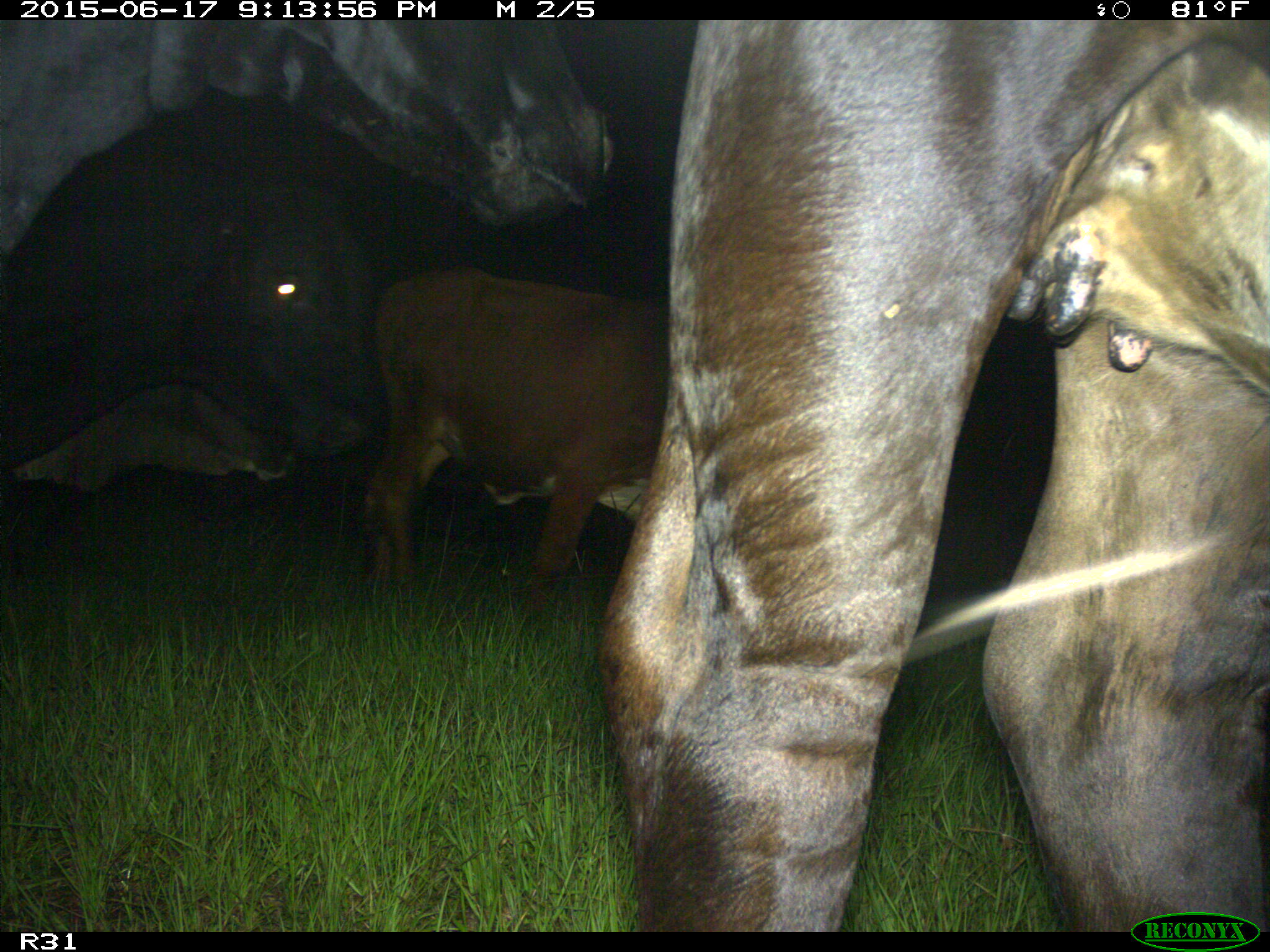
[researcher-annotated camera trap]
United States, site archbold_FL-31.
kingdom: Animalia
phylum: Chordata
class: Mammalia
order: Artiodactyla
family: Bovidae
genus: Bos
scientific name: Bos taurus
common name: domestic cow